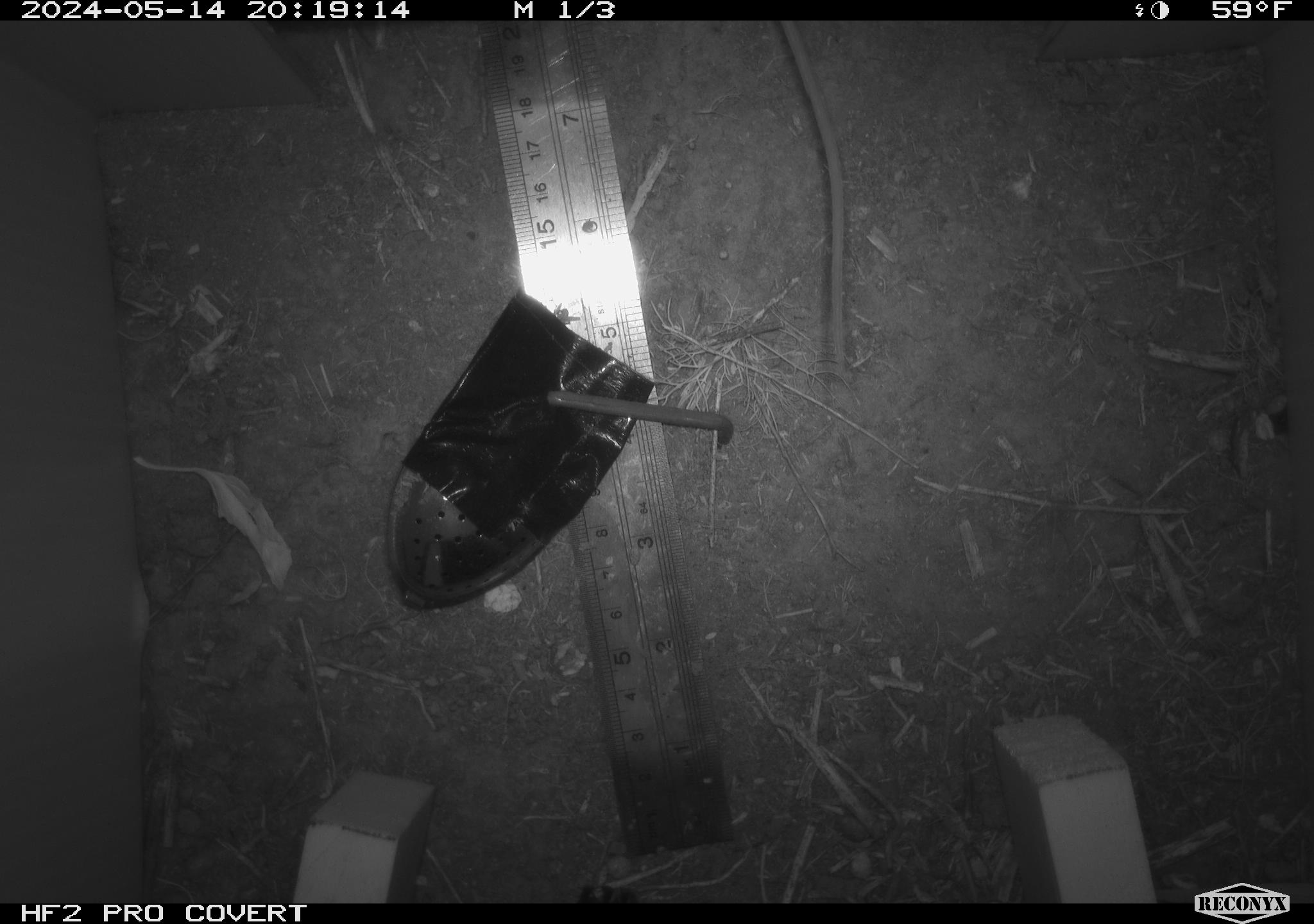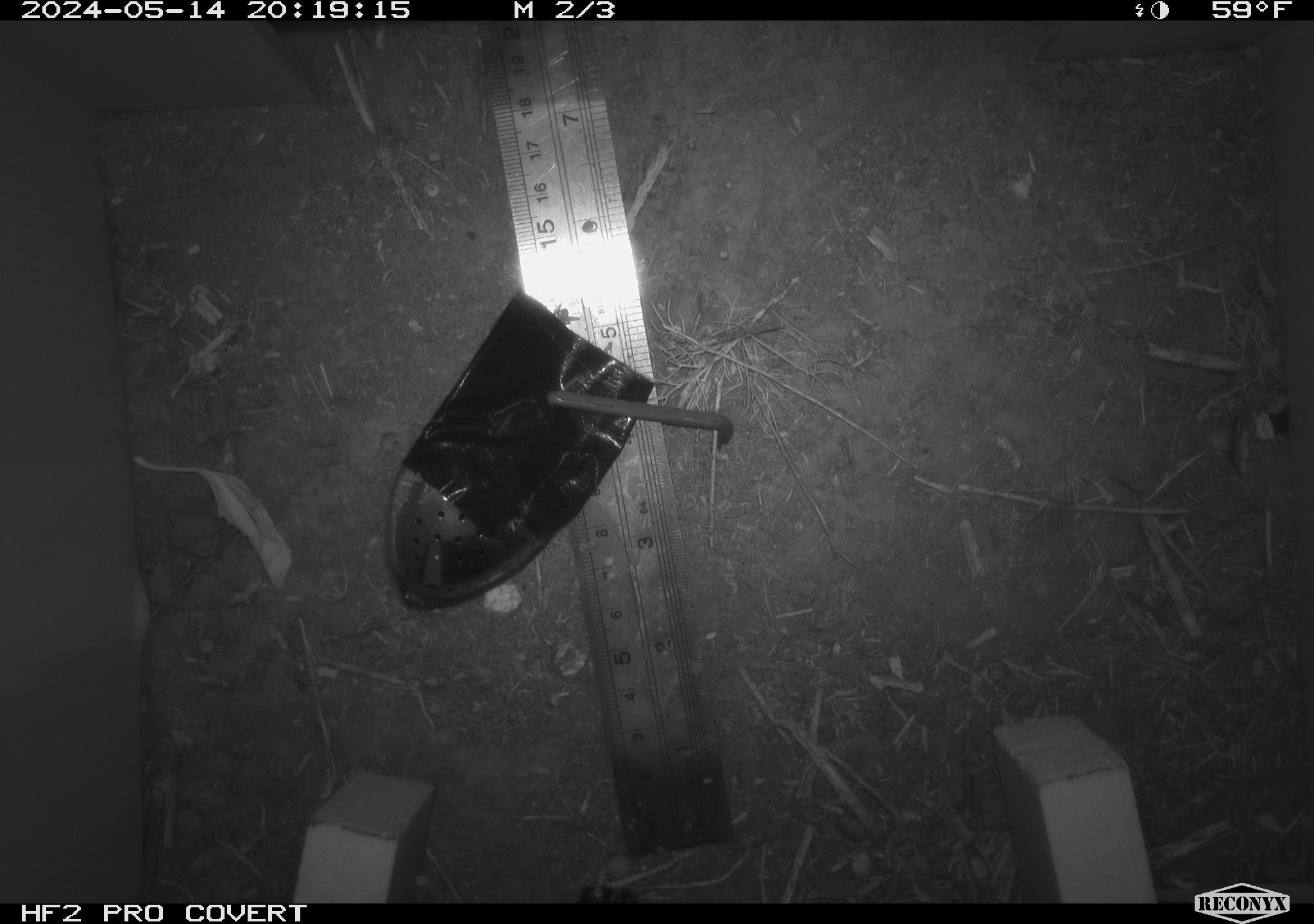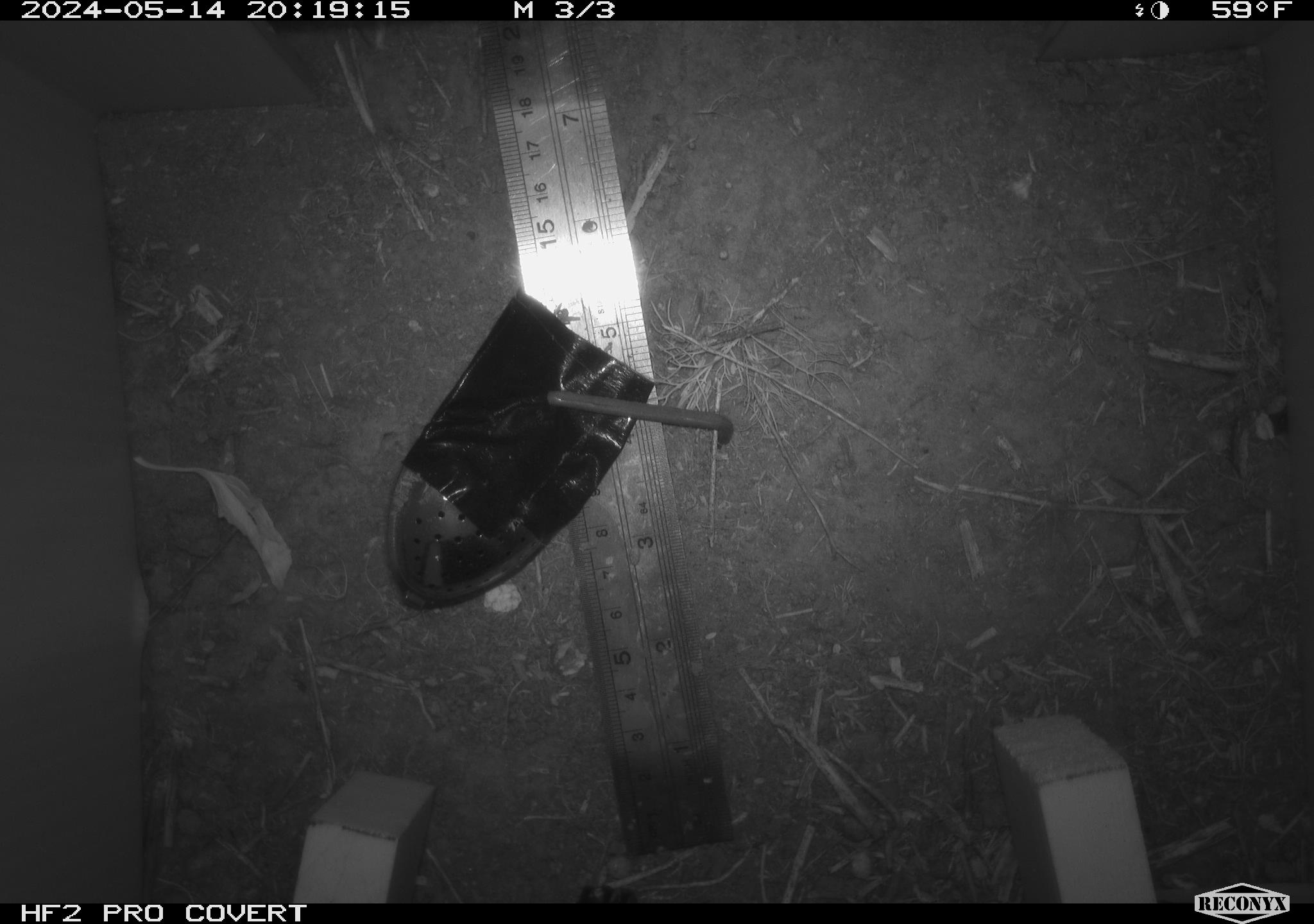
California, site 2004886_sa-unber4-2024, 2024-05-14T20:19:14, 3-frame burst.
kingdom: Animalia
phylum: Chordata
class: Mammalia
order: Rodentia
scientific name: Rodentia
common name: mouse species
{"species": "mouse species (Rodentia)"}